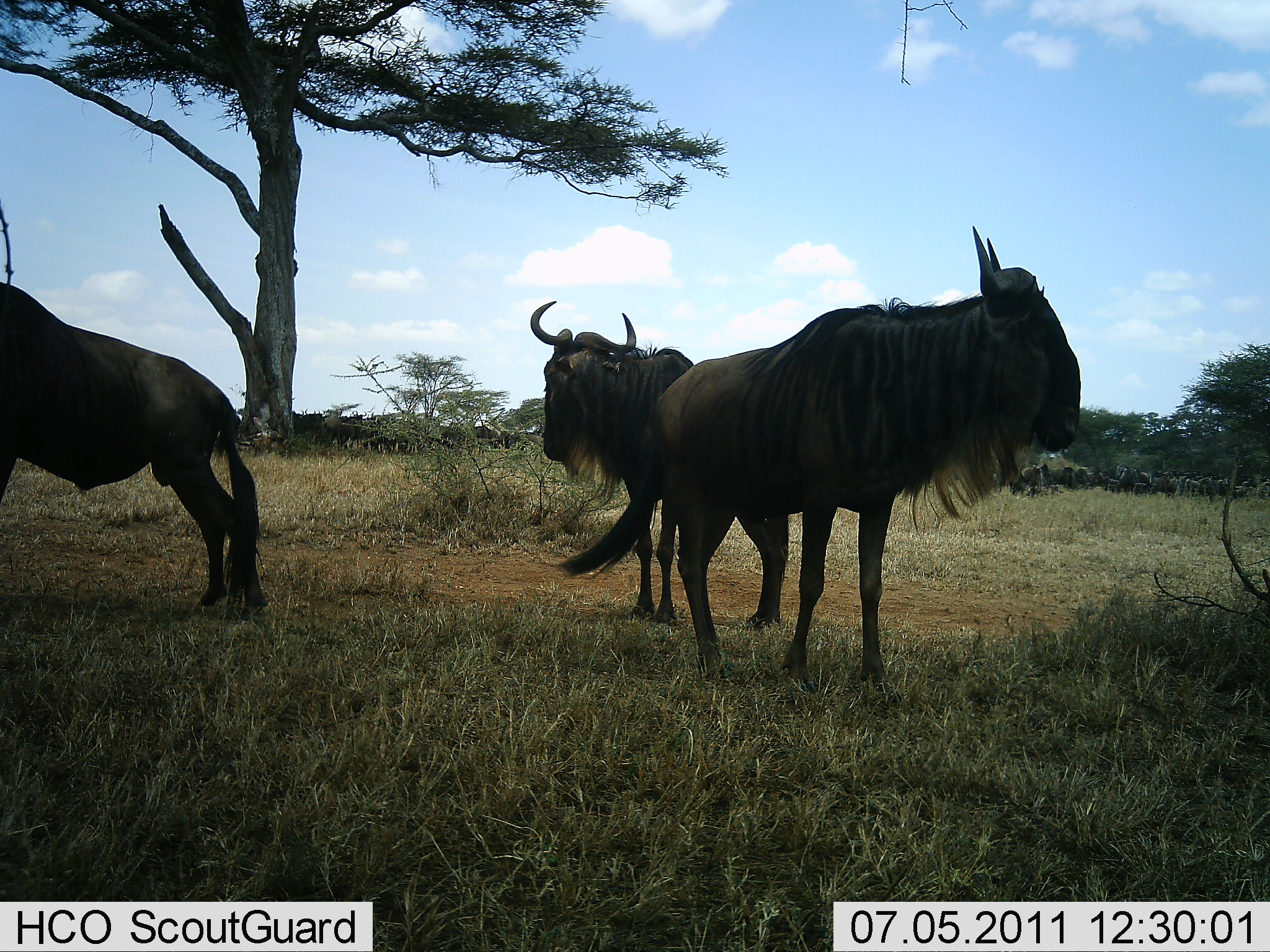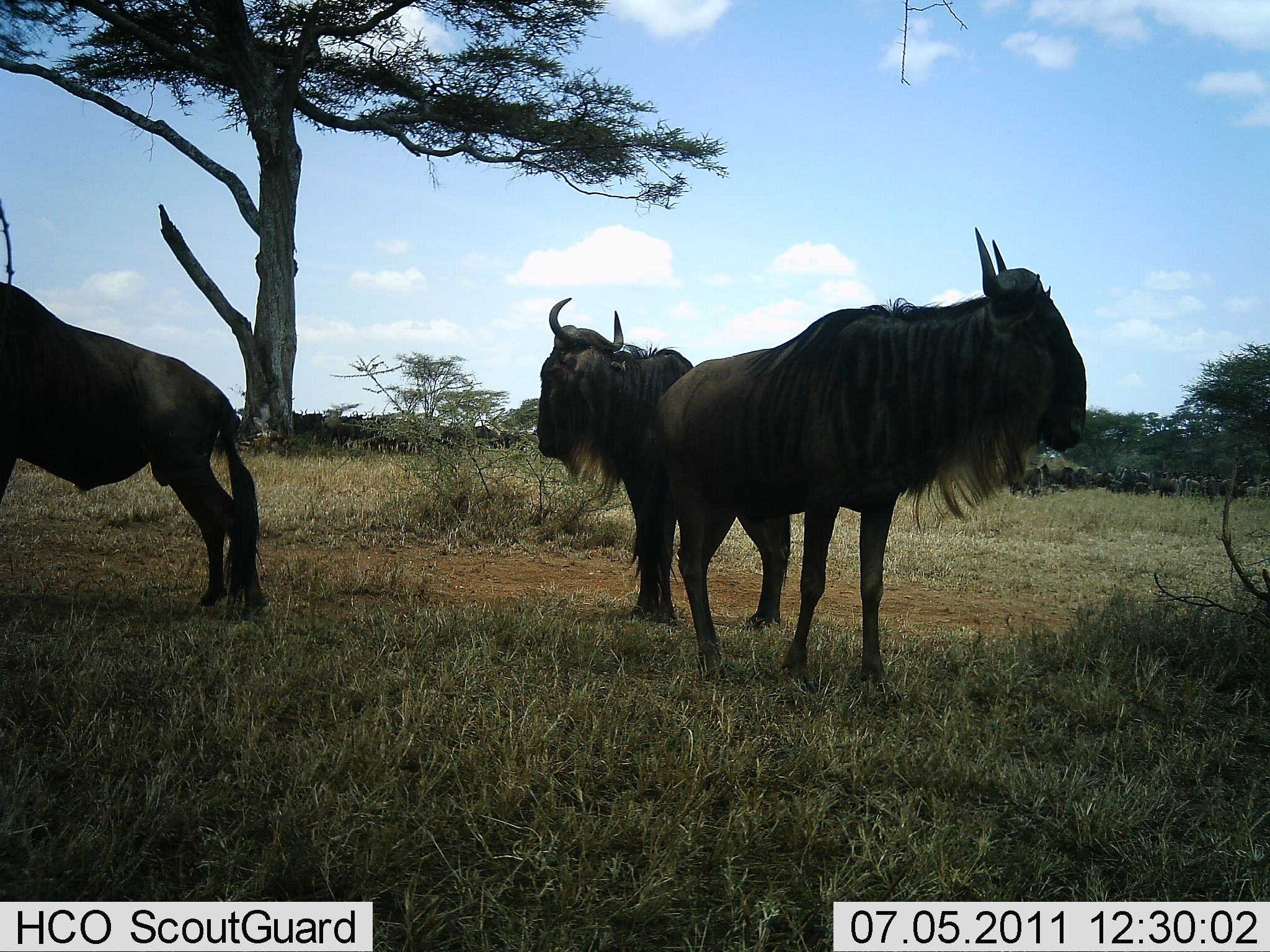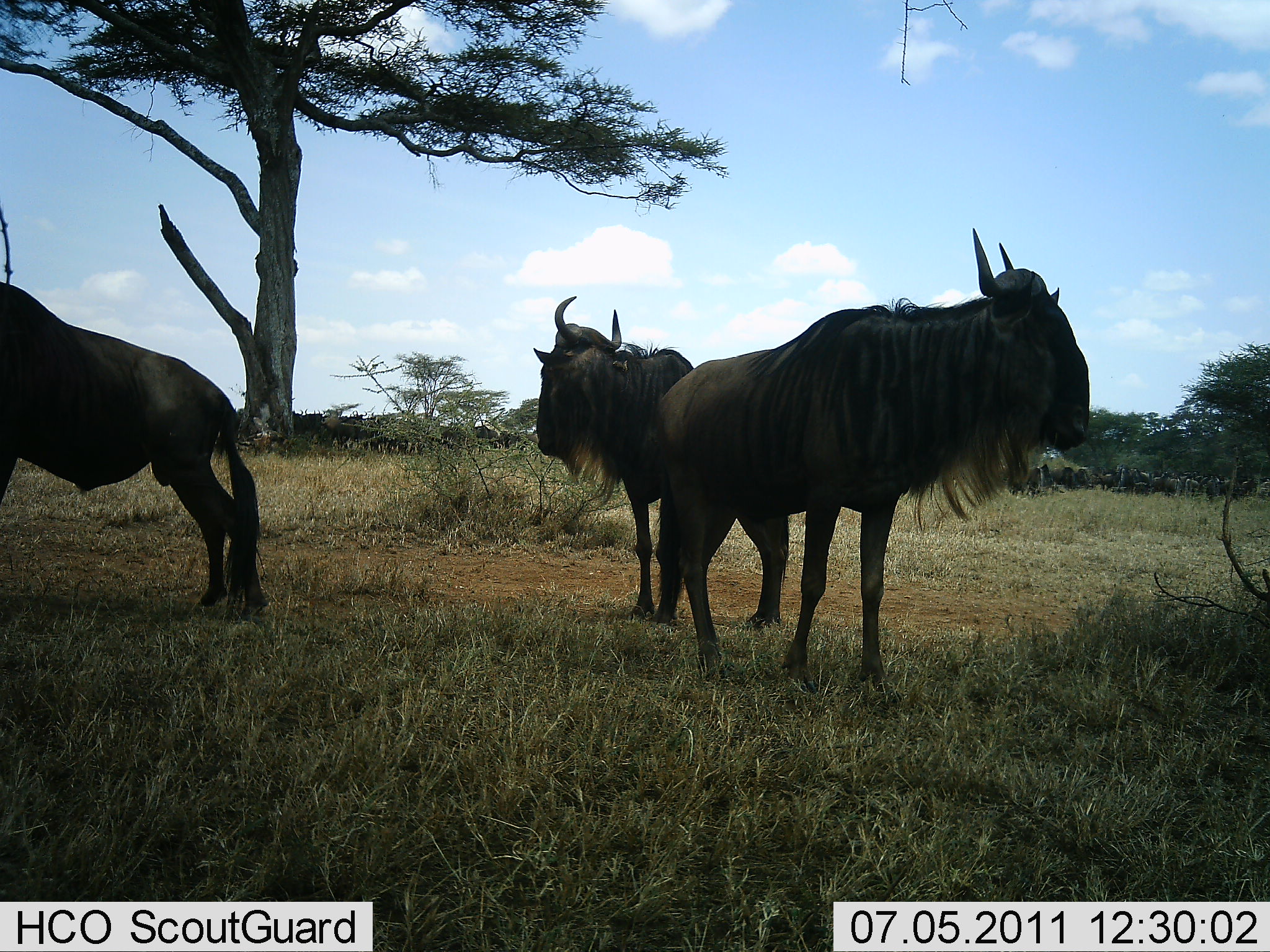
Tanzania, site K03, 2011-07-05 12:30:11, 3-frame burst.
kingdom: Animalia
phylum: Chordata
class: Mammalia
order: Artiodactyla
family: Bovidae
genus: Connochaetes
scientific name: Connochaetes taurinus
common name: blue wildebeest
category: wildebeest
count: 11-50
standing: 92%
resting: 0%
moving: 8%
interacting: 0%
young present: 0%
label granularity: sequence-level